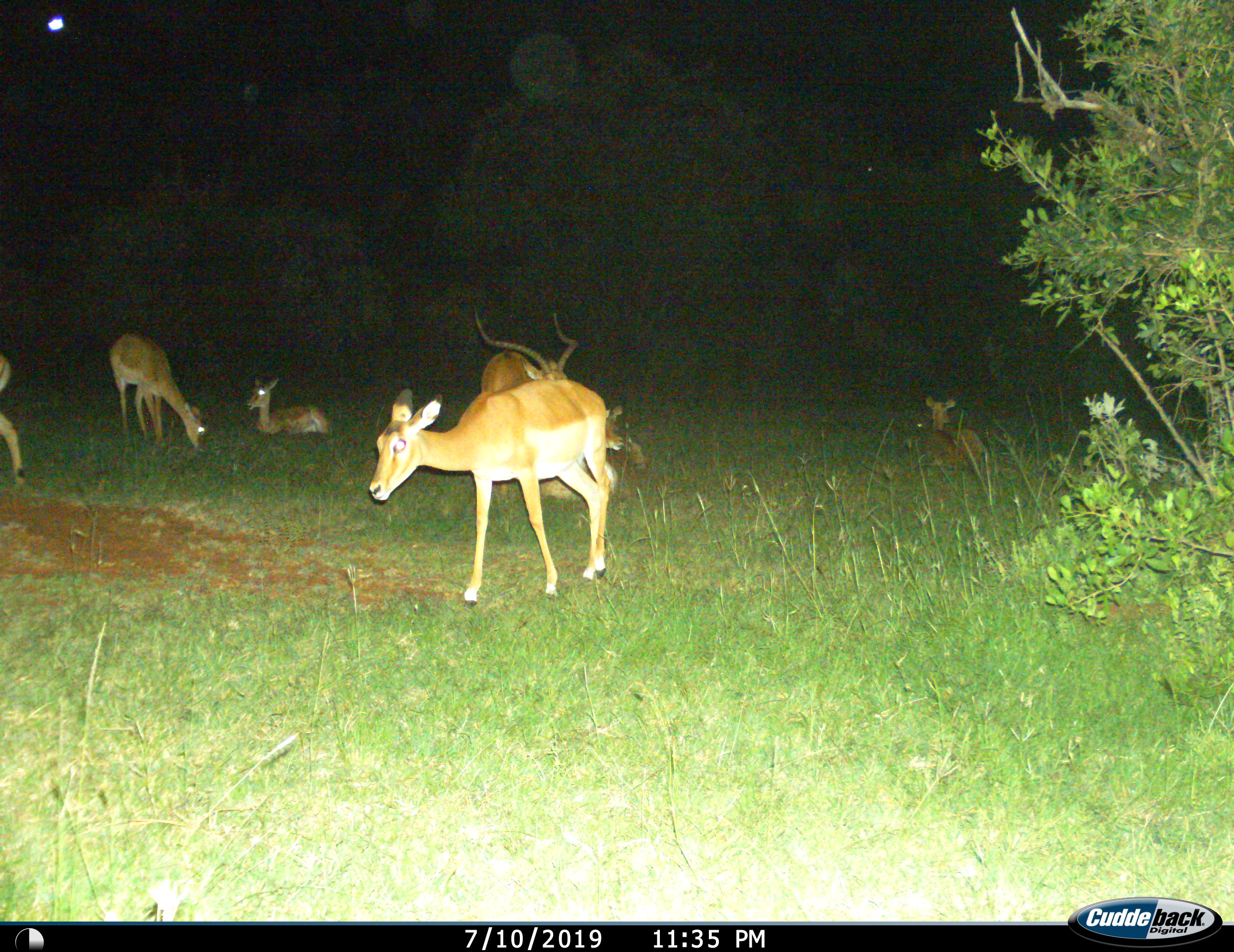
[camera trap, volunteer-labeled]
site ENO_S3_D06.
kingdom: Animalia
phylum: Chordata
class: Mammalia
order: Artiodactyla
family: Bovidae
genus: Aepyceros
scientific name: Aepyceros melampus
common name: impala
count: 7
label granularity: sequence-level